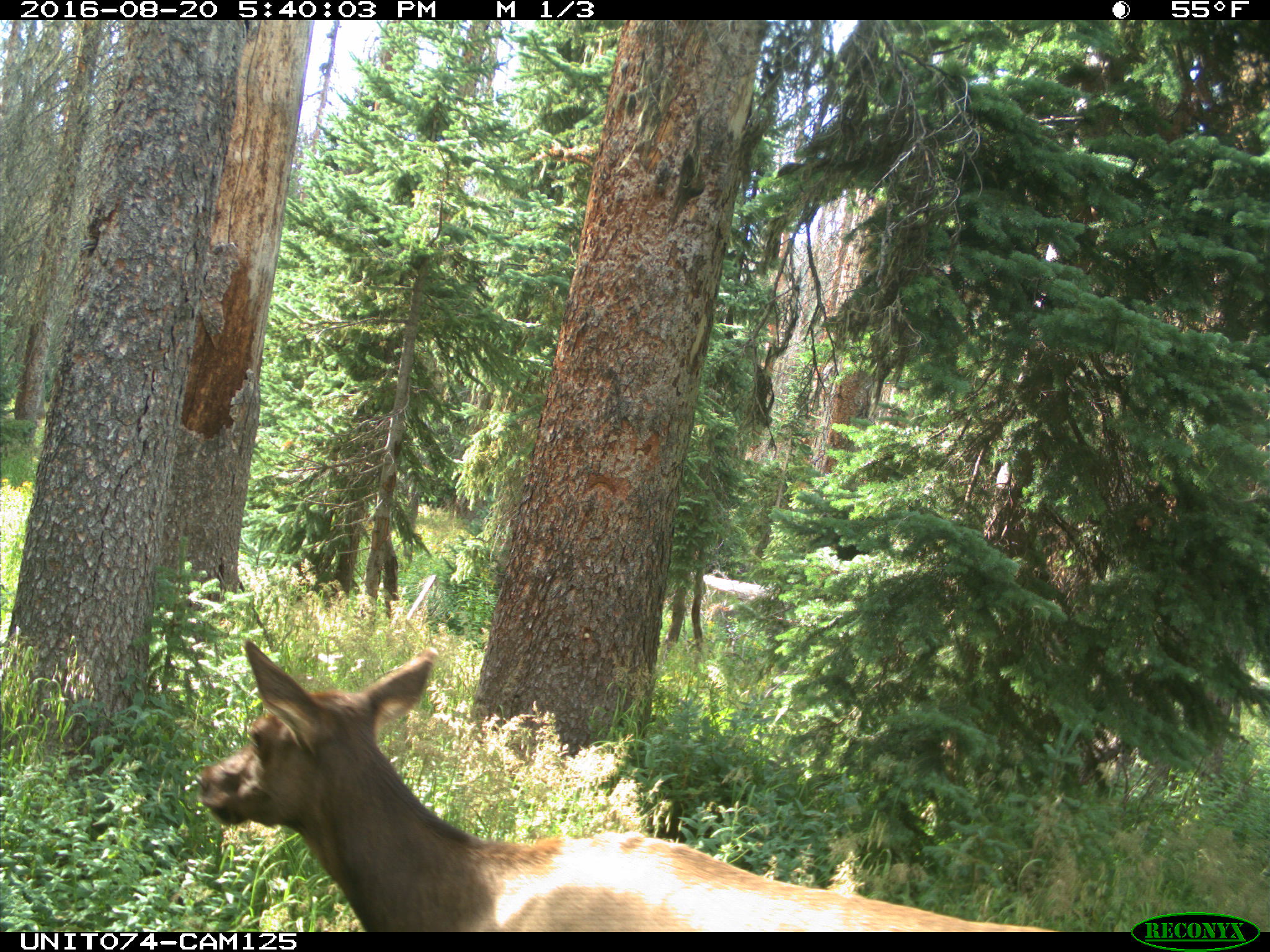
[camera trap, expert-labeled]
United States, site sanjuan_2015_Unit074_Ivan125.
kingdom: Animalia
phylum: Chordata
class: Mammalia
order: Artiodactyla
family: Cervidae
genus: Cervus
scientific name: Cervus elaphus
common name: red deer